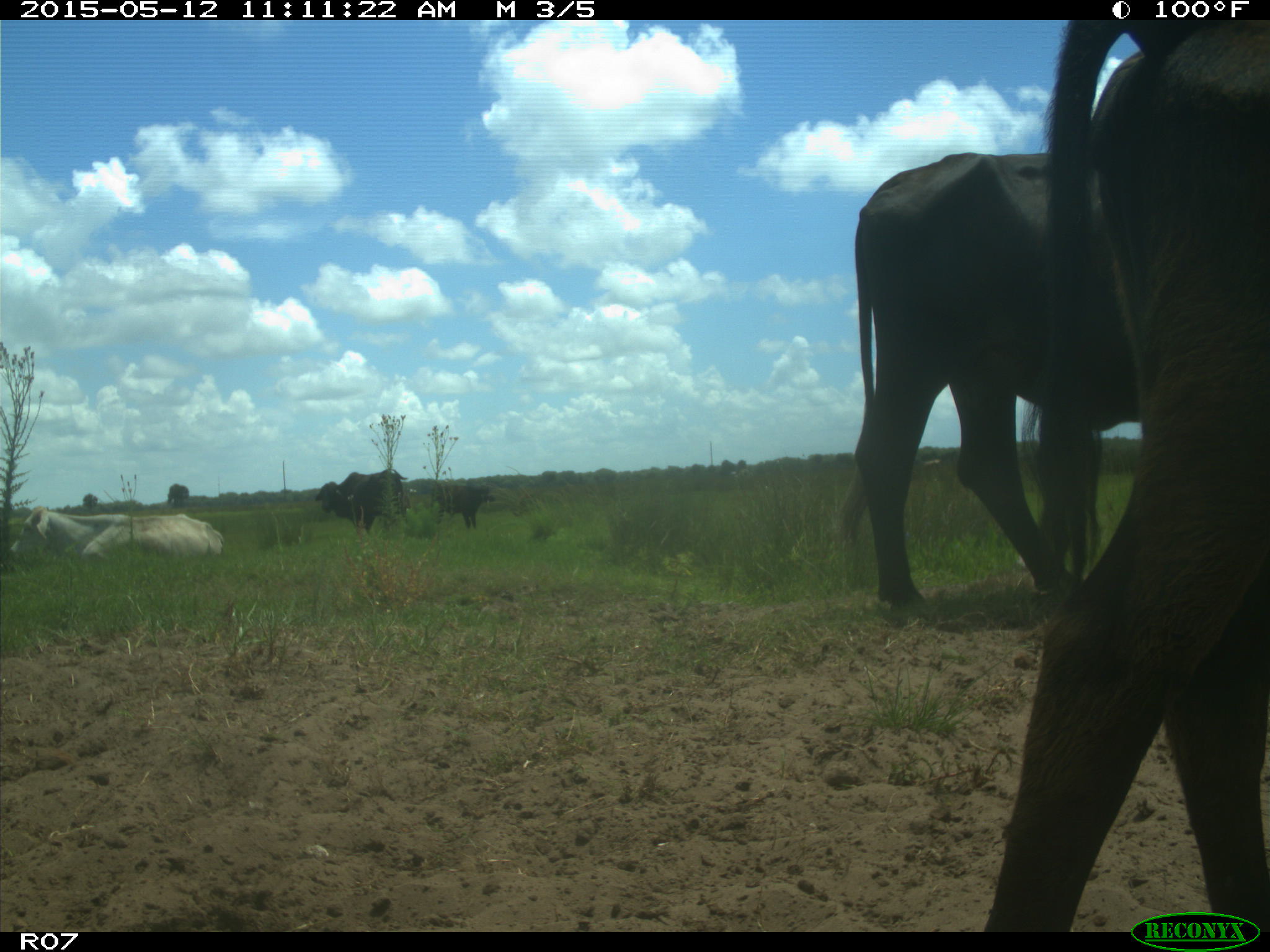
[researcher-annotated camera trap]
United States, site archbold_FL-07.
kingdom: Animalia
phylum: Chordata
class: Mammalia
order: Artiodactyla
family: Bovidae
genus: Bos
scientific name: Bos taurus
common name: domestic cow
Bos taurus (domestic cow).